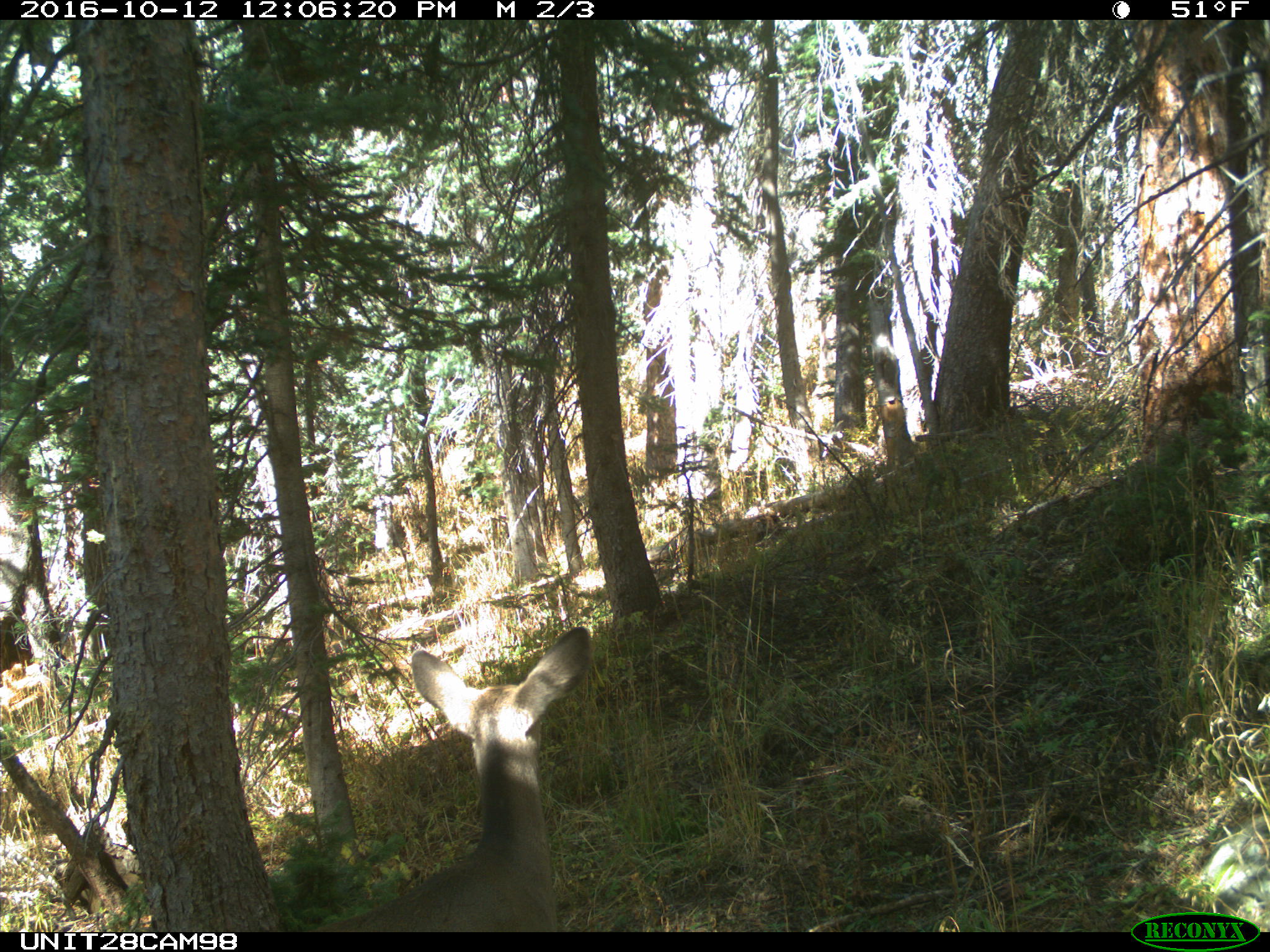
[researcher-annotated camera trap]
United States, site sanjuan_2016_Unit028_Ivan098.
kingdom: Animalia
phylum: Chordata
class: Mammalia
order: Artiodactyla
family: Cervidae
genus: Odocoileus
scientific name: Odocoileus hemionus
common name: mule deer